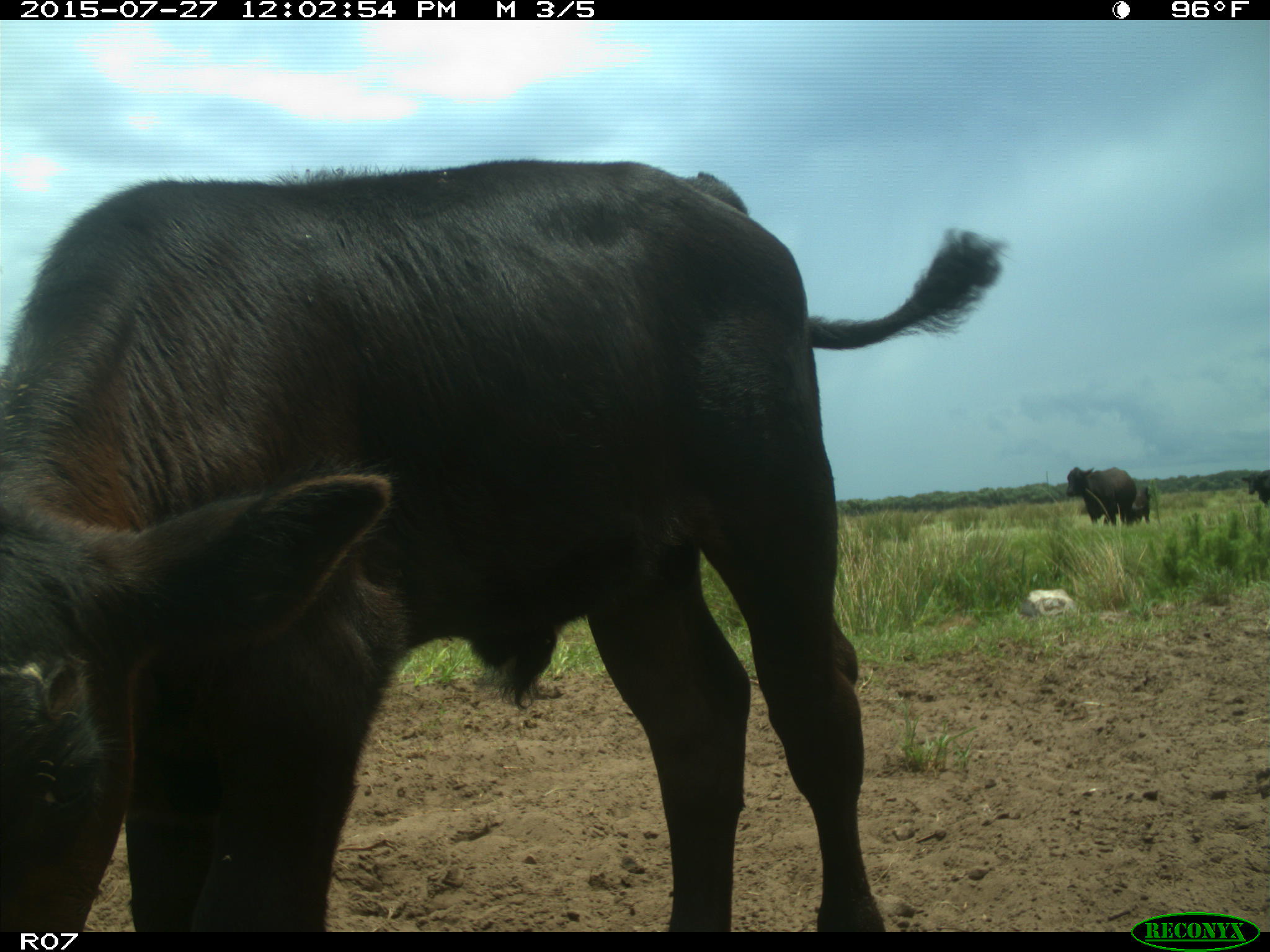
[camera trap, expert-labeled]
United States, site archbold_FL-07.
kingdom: Animalia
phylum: Chordata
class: Mammalia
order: Artiodactyla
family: Bovidae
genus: Bos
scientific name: Bos taurus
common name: domestic cow